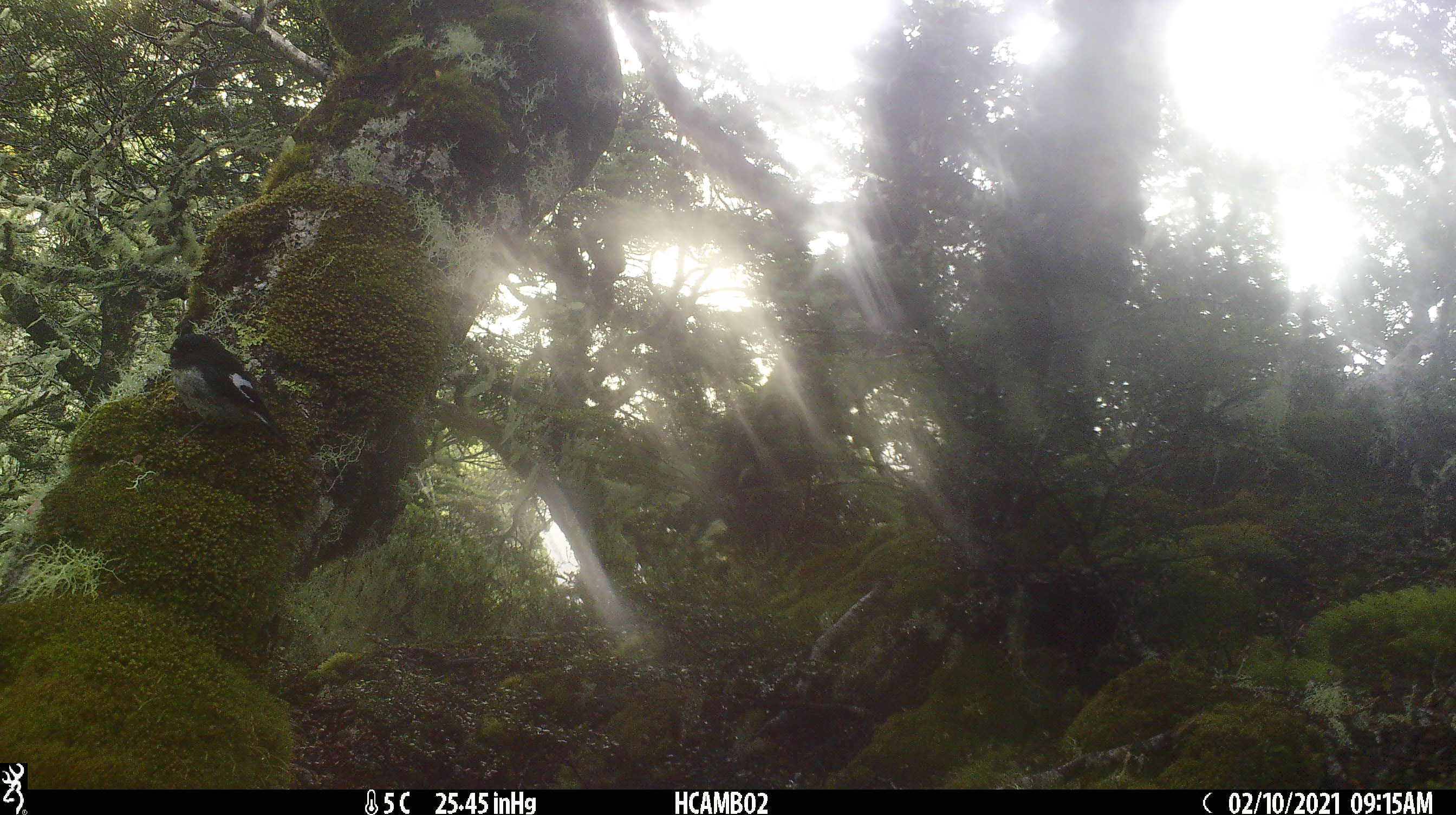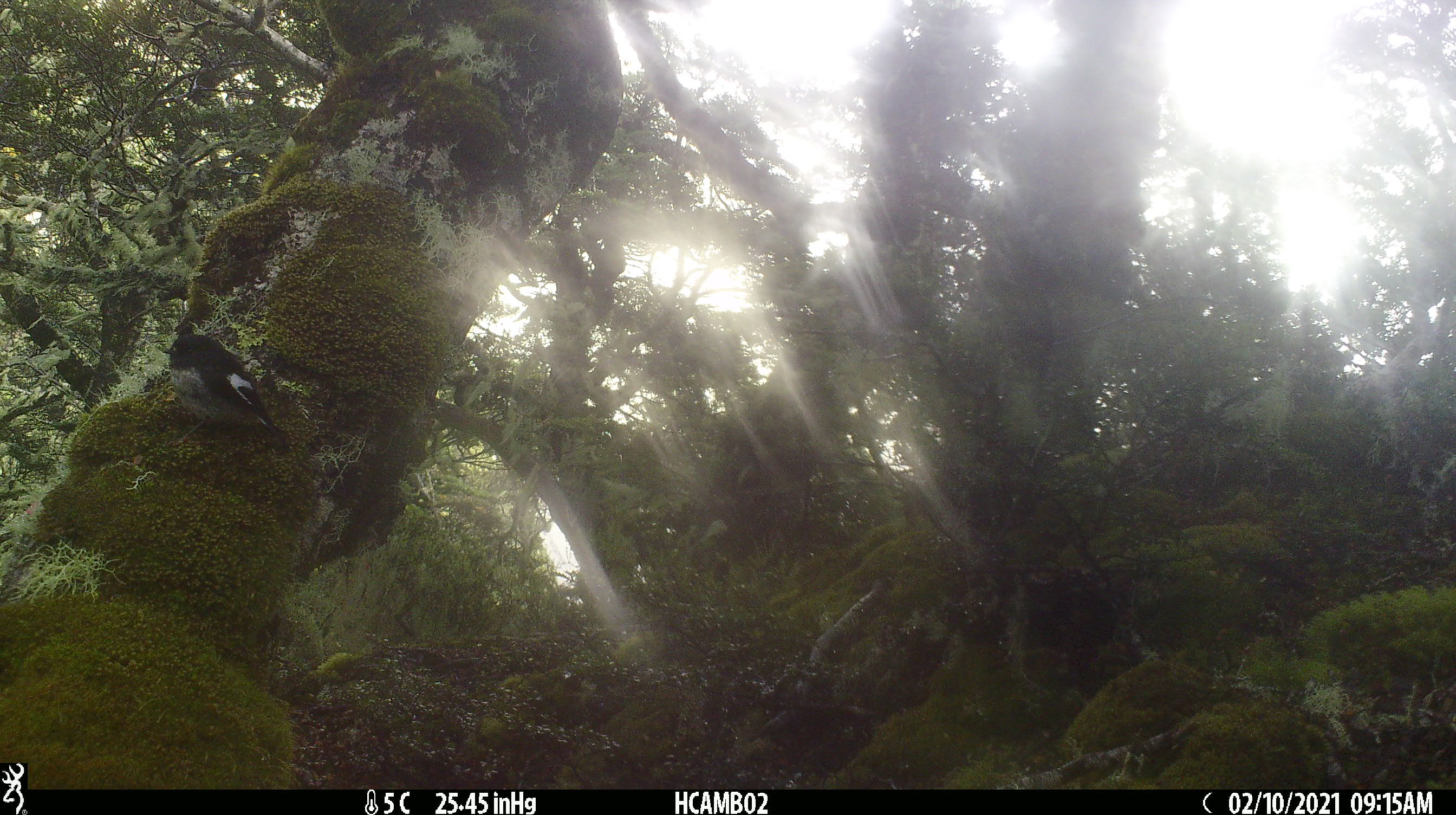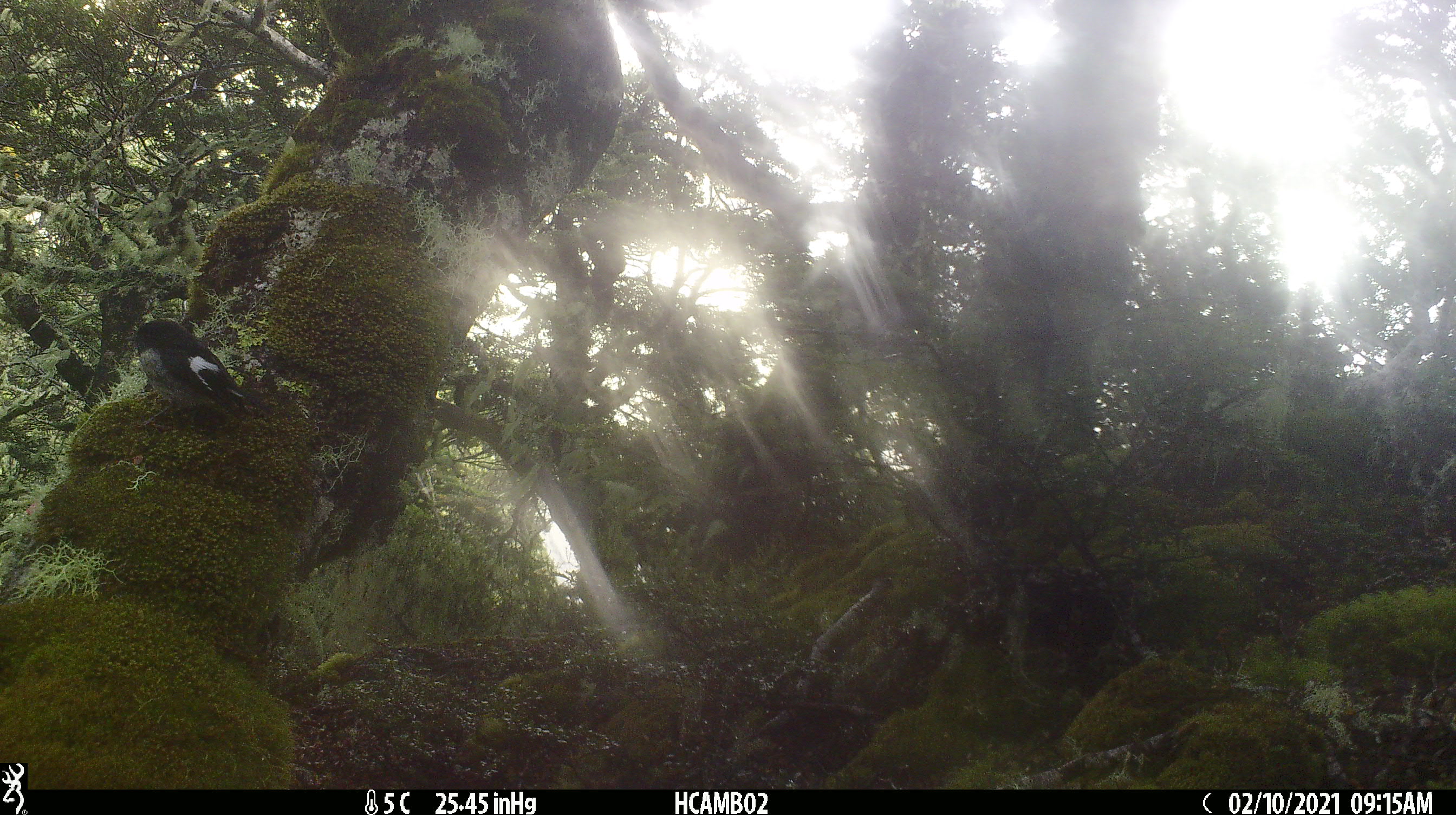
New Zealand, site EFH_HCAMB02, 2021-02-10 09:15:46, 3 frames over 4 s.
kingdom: Animalia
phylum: Chordata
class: Aves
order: Passeriformes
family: Petroicidae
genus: Petroica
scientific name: Petroica macrocephala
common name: tomtit